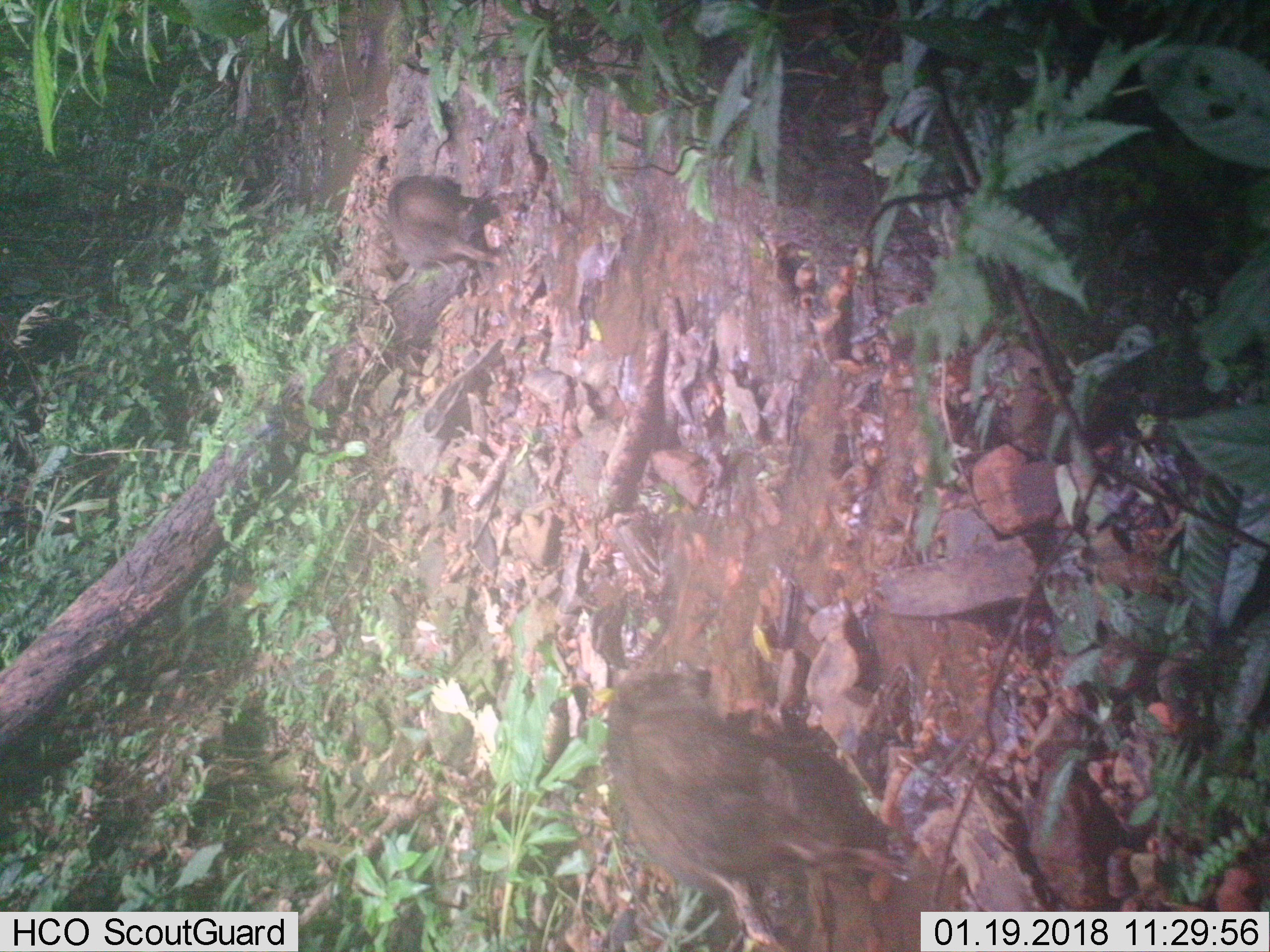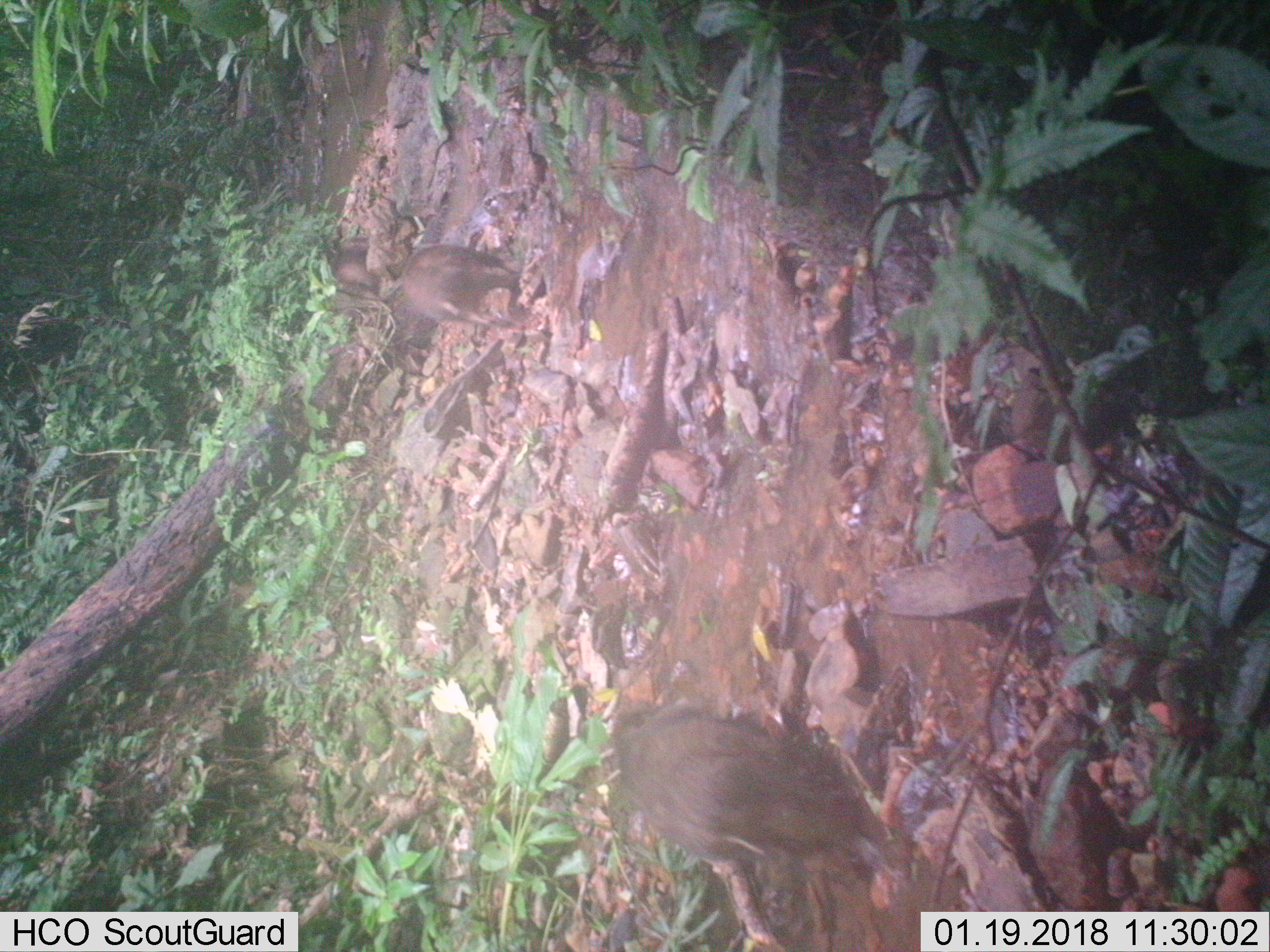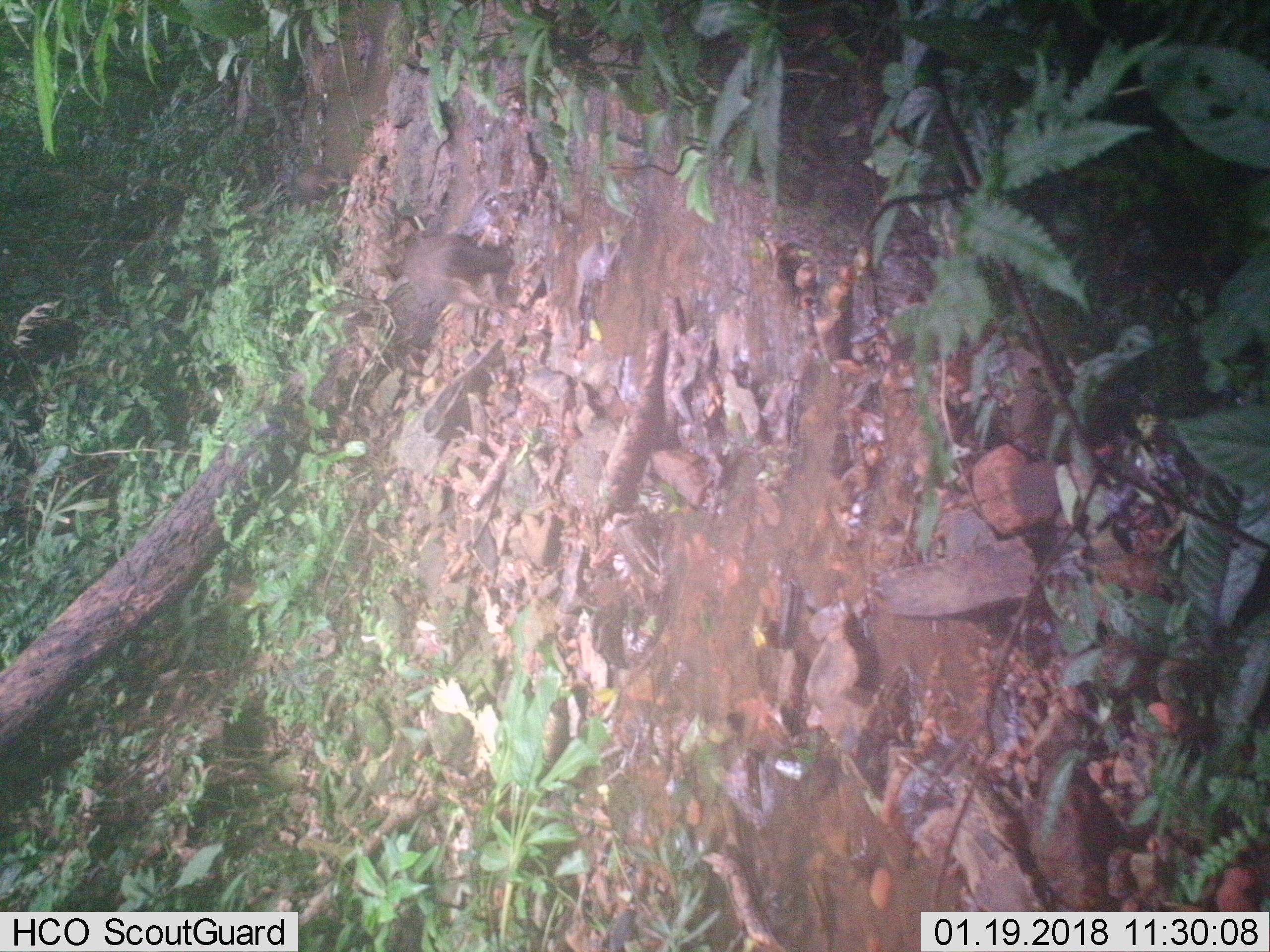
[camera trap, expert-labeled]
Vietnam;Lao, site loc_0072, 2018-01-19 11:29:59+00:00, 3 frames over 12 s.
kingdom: Animalia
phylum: Chordata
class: Mammalia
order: Artiodactyla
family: Suidae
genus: Sus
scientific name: Sus scrofa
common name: eurasian wild pig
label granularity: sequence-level